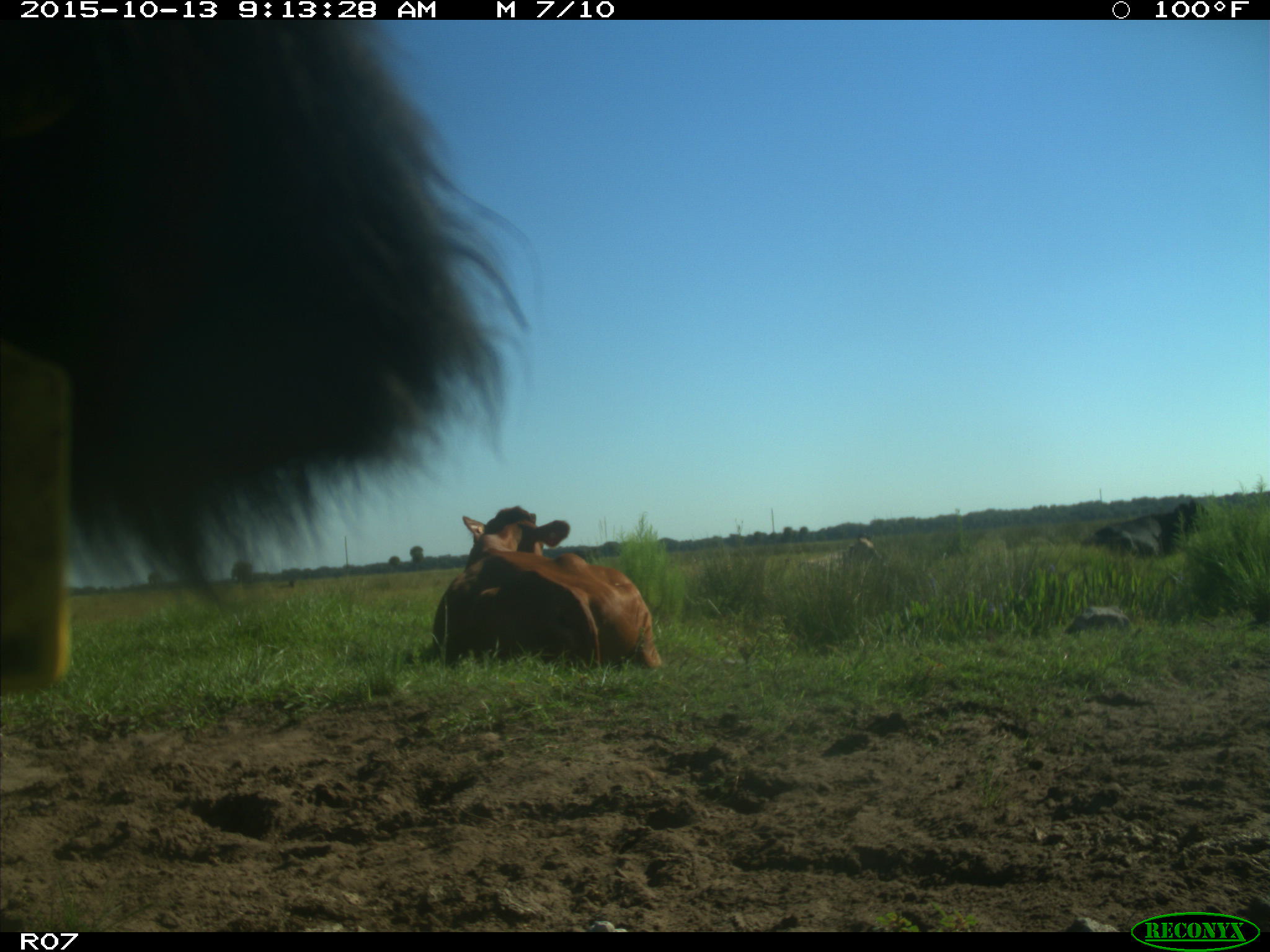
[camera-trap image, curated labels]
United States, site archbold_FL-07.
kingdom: Animalia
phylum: Chordata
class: Mammalia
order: Artiodactyla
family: Bovidae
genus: Bos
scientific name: Bos taurus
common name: domestic cow